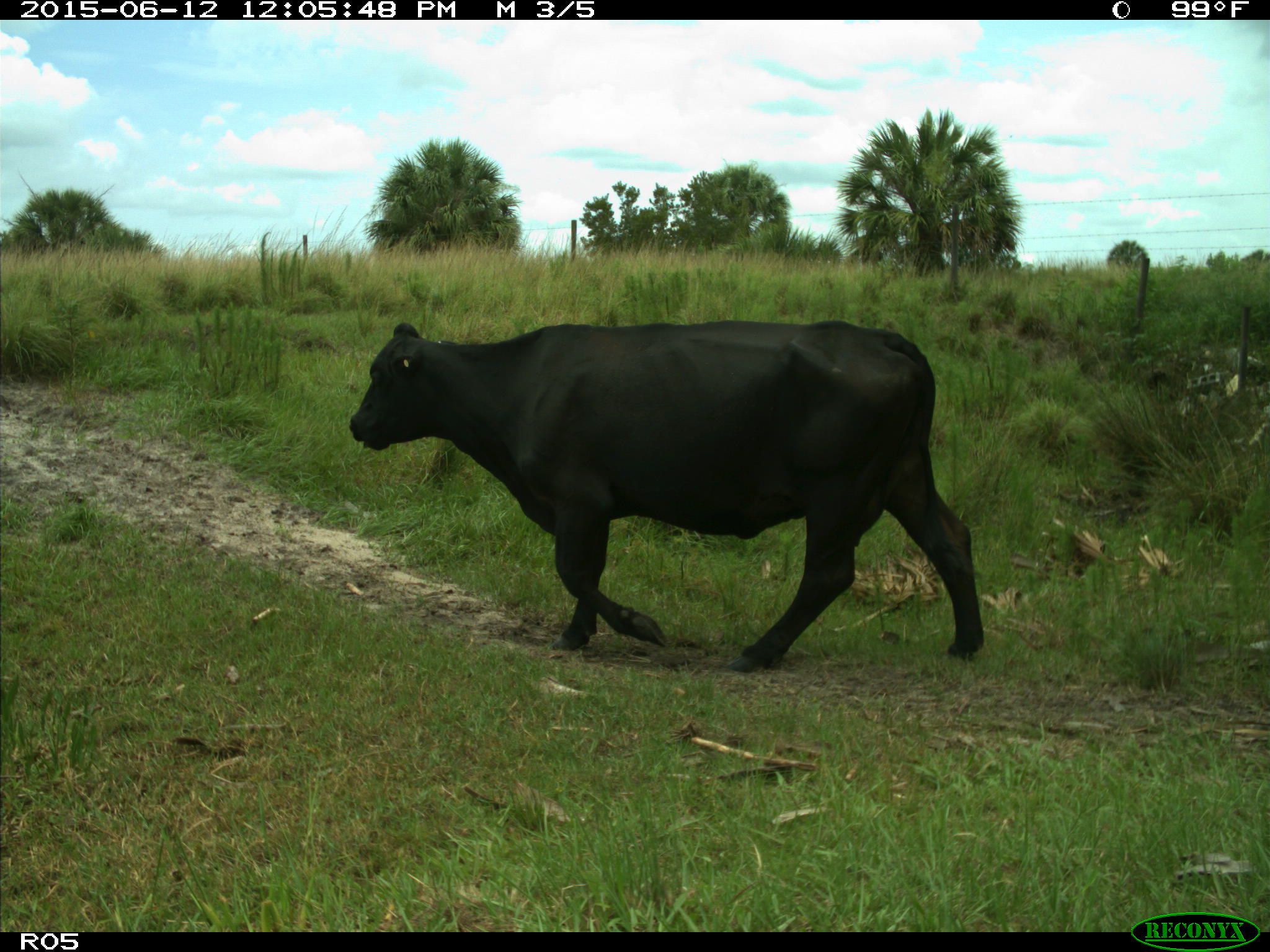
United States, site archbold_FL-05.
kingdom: Animalia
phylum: Chordata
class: Mammalia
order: Artiodactyla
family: Bovidae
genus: Bos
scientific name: Bos taurus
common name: domestic cow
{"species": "Bos taurus (domestic cow)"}